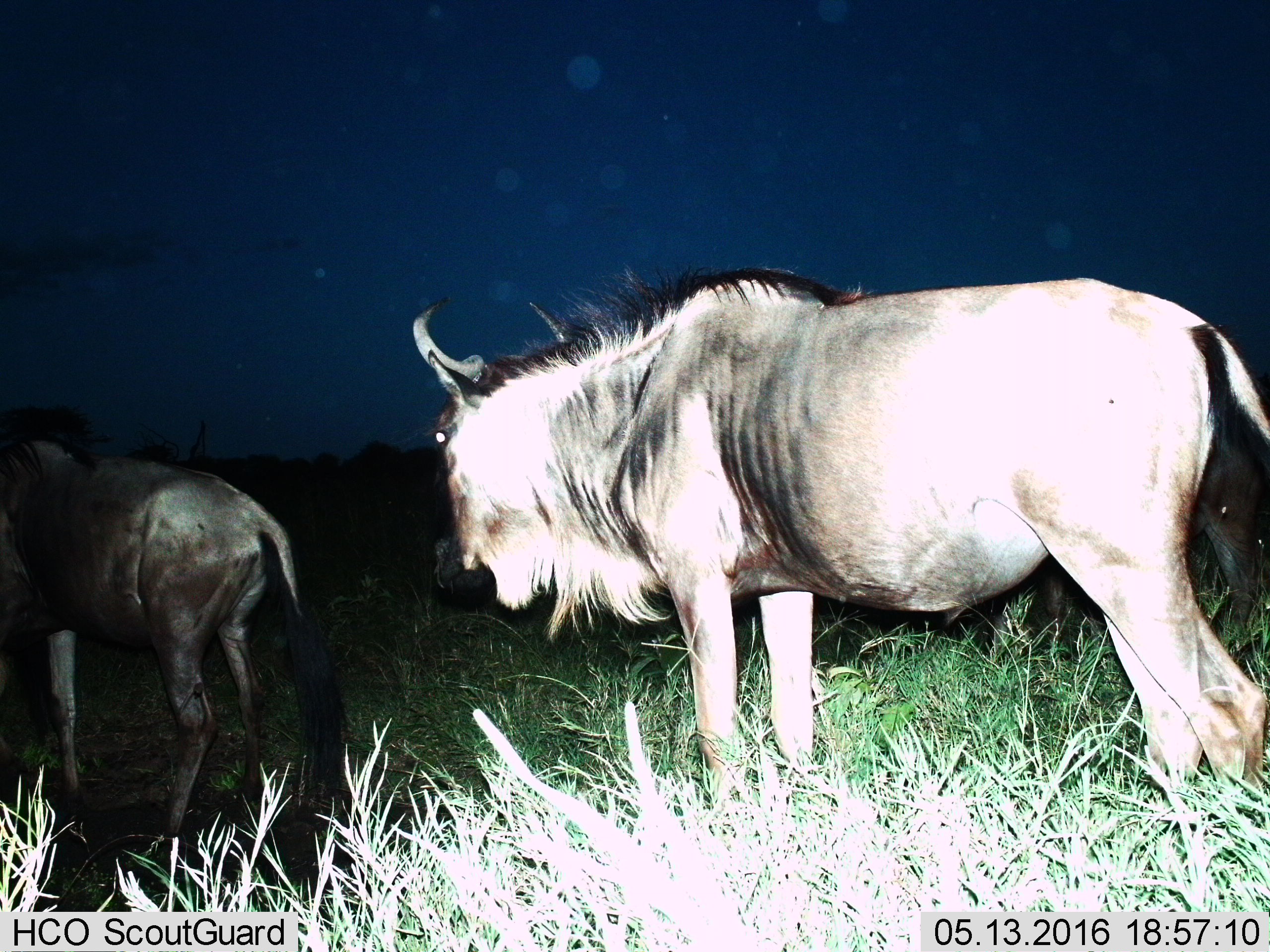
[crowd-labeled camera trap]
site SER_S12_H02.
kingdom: Animalia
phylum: Chordata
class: Mammalia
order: Artiodactyla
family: Bovidae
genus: Connochaetes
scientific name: Connochaetes taurinus taurinus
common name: blue wildebeest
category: wildebeestblue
Wildebeestblue (blue wildebeest) (Connochaetes taurinus taurinus), count 2. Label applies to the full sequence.